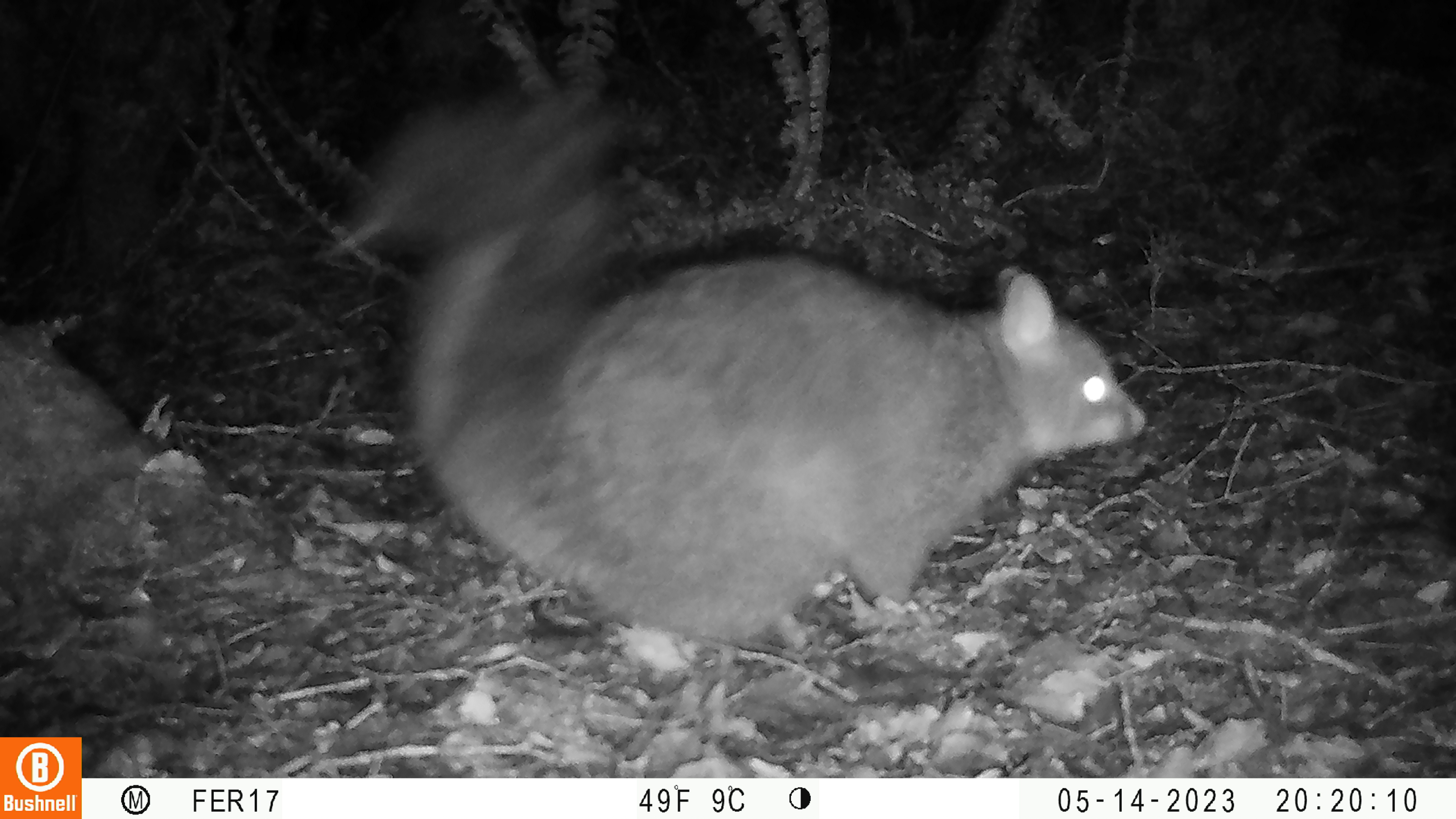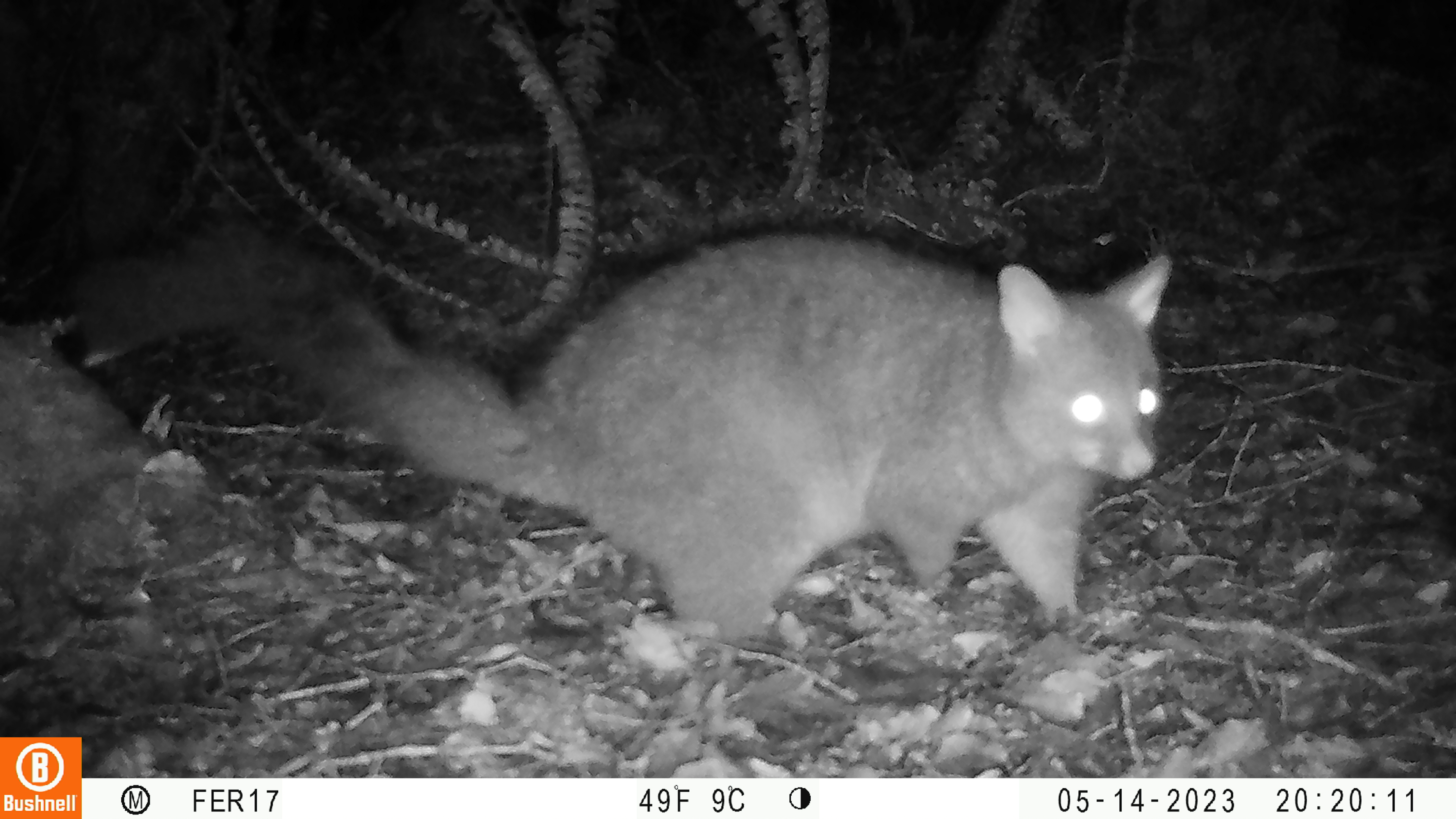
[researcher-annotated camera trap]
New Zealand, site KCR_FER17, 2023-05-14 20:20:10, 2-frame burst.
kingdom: Animalia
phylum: Chordata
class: Mammalia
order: Diprotodontia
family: Phalangeridae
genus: Trichosurus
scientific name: Trichosurus vulpecula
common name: common brushtail possum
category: possum